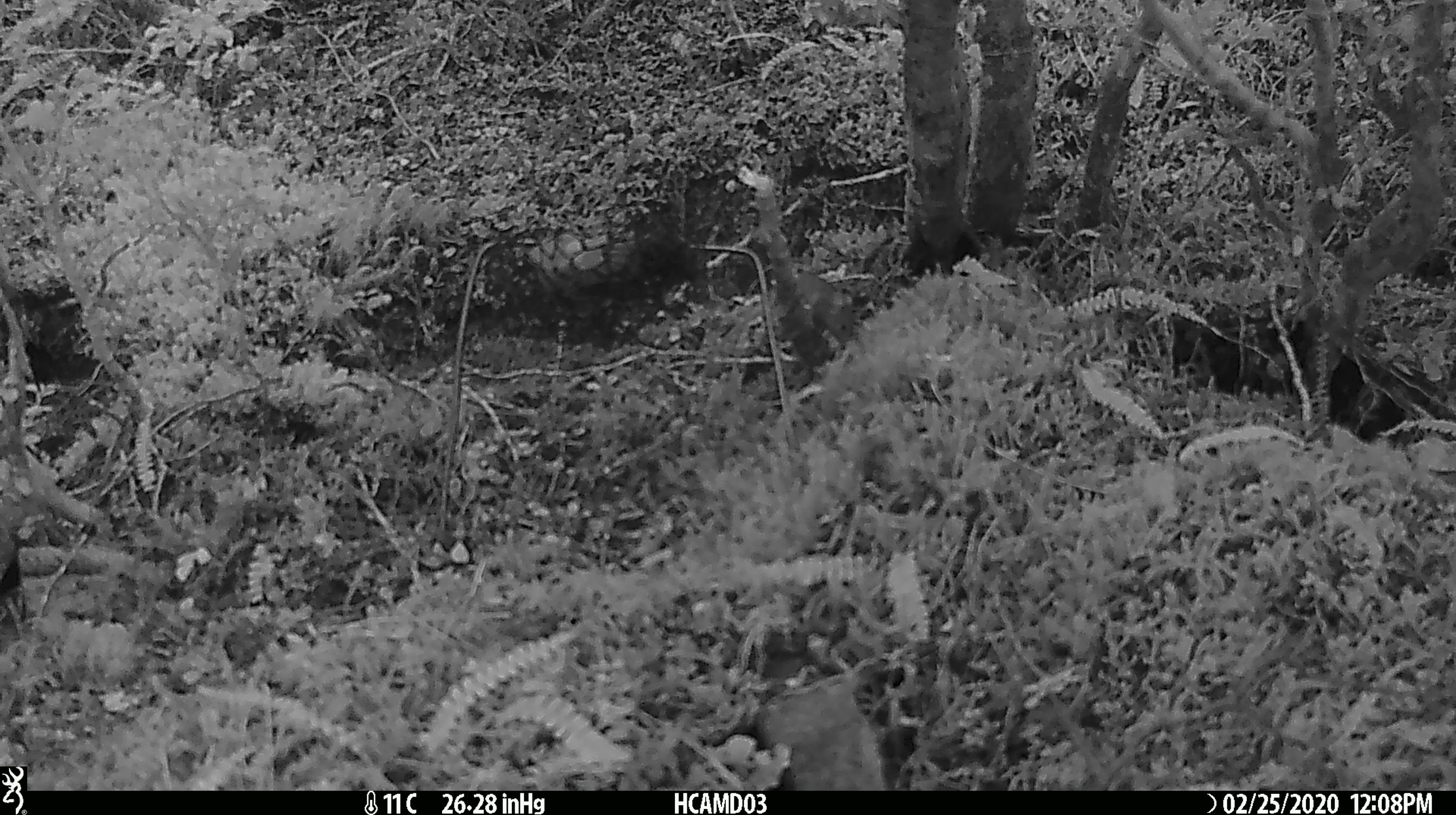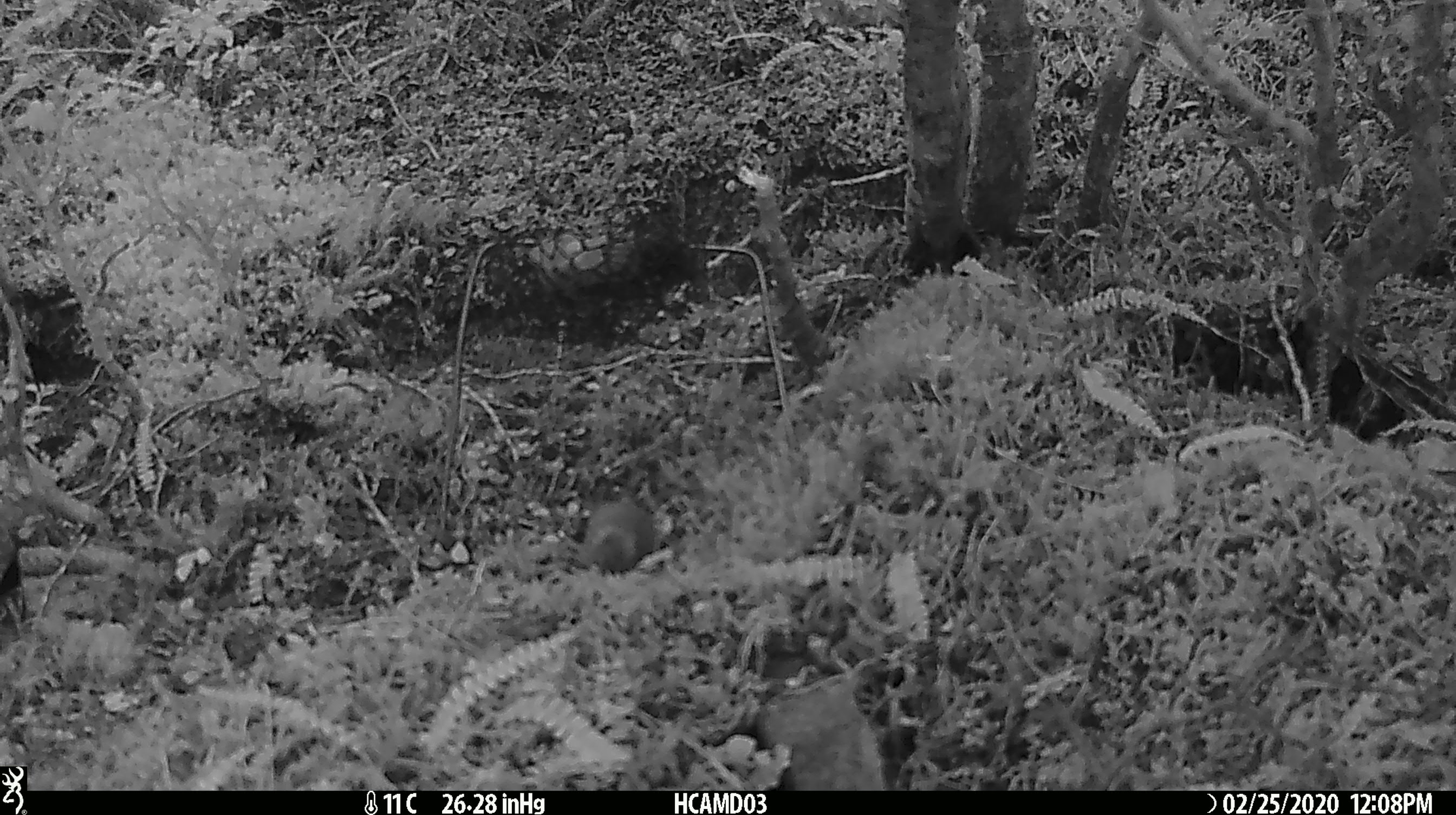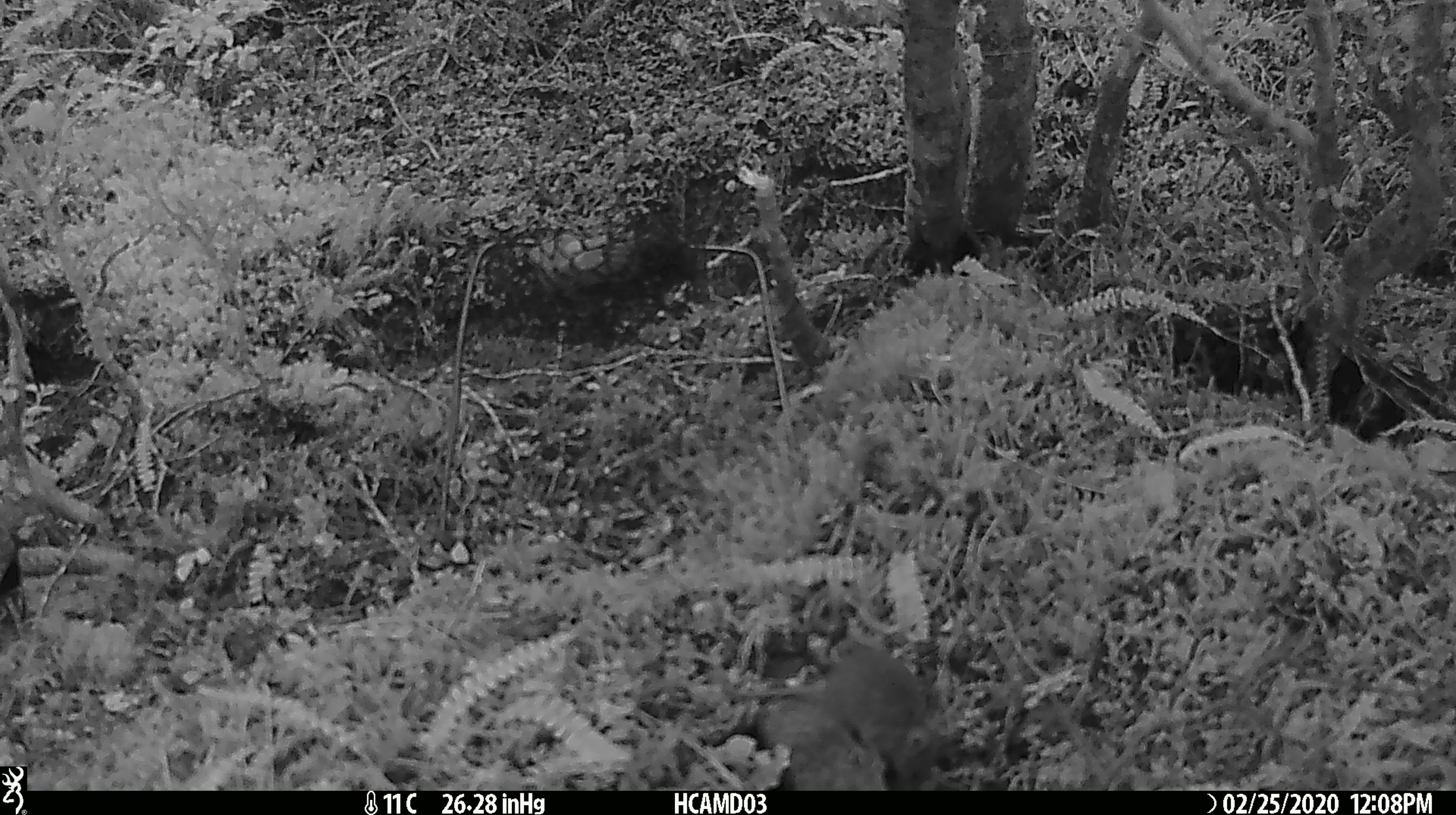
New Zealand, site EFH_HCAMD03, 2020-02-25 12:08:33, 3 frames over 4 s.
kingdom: Animalia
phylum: Chordata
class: Mammalia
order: Rodentia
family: Muridae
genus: Mus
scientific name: Mus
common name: mouse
Mouse (Mus).